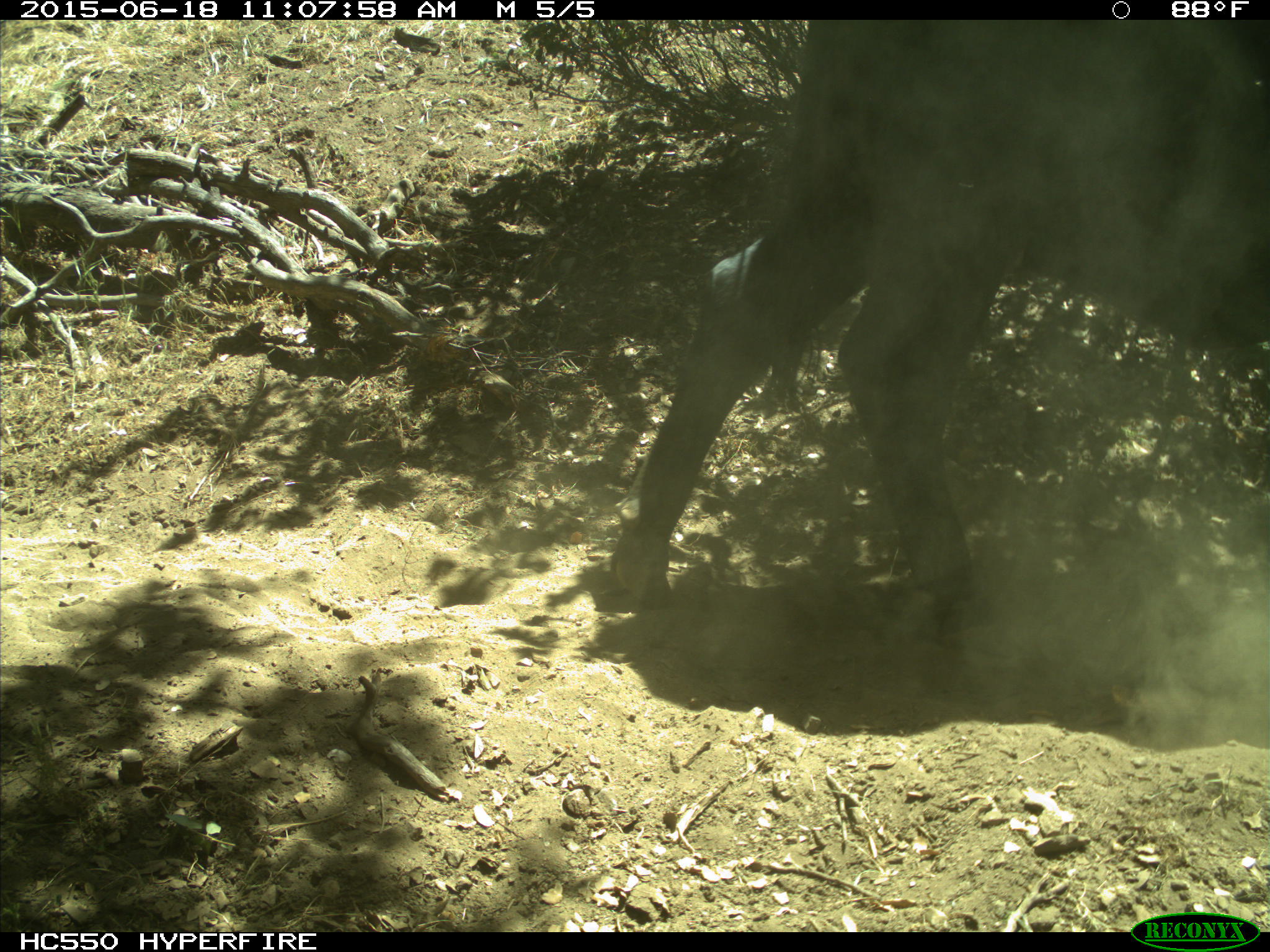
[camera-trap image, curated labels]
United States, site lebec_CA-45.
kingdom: Animalia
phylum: Chordata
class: Mammalia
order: Artiodactyla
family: Bovidae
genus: Bos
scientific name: Bos taurus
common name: domestic cow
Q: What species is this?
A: Bos taurus (domestic cow).